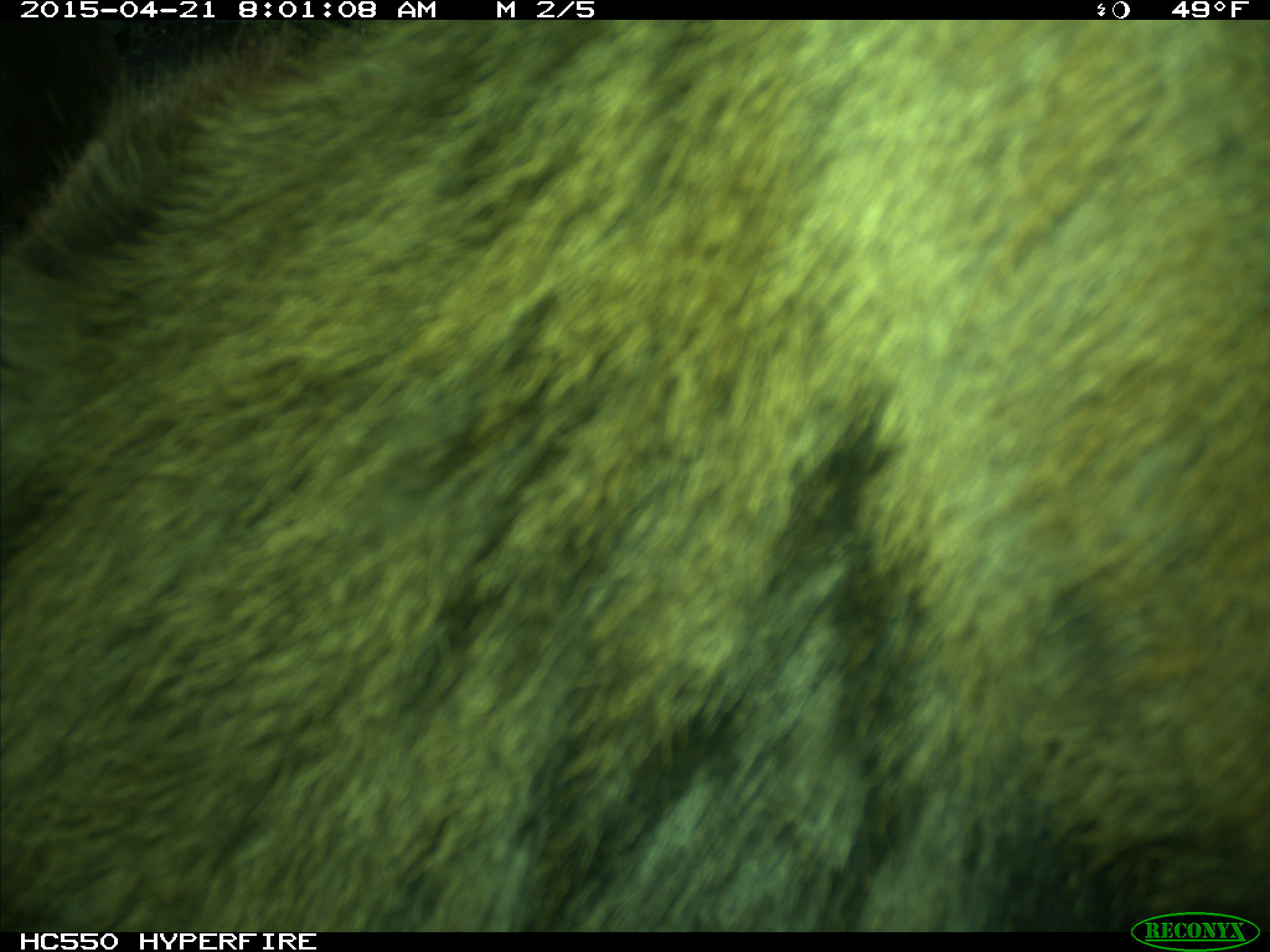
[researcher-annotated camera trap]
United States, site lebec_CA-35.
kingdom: Animalia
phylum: Chordata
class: Mammalia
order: Artiodactyla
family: Cervidae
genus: Cervus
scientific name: Cervus canadensis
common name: elk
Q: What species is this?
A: Cervus canadensis (elk).